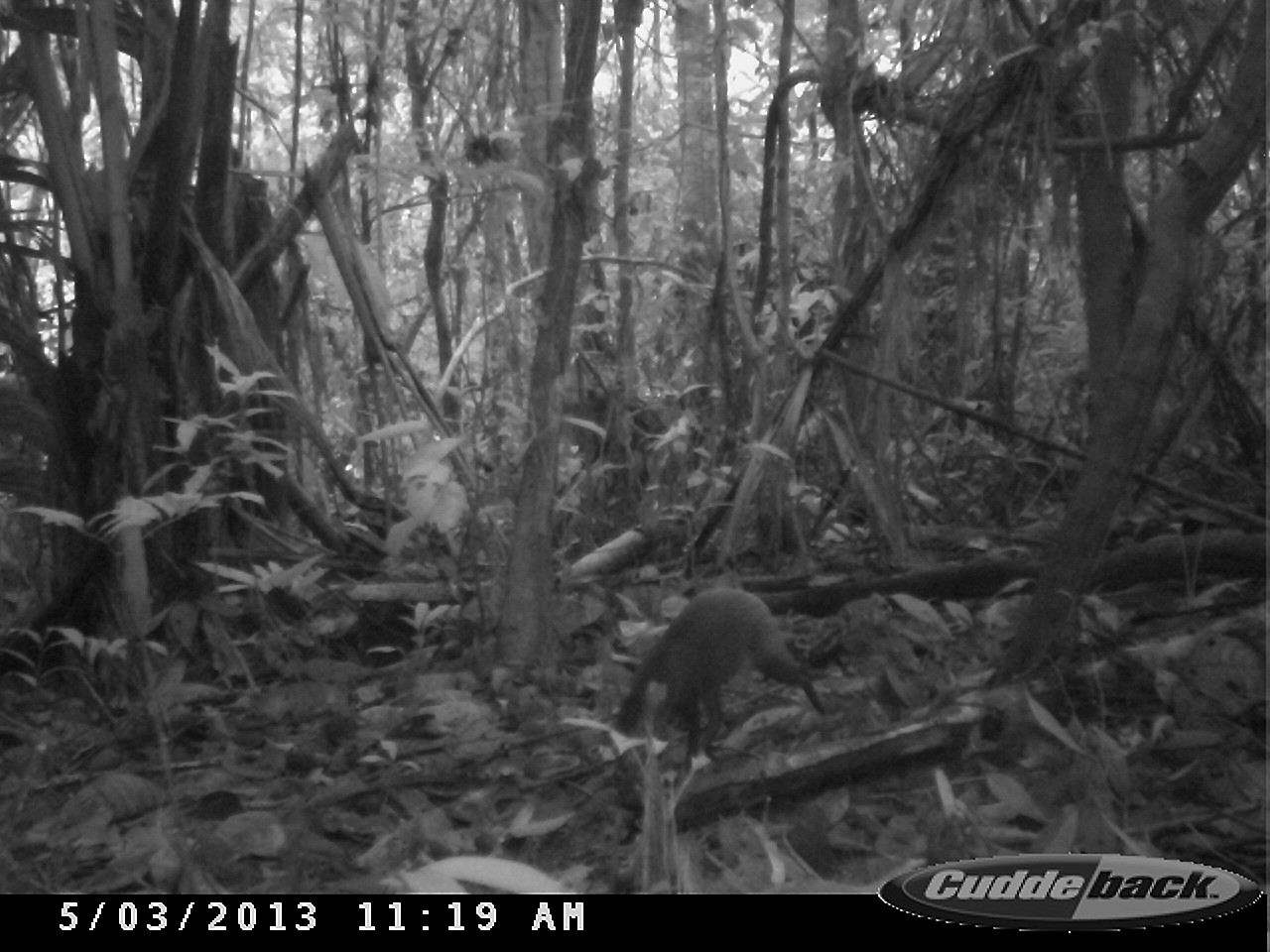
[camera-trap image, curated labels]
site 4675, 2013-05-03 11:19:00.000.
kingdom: Animalia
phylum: Chordata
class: Mammalia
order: Rodentia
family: Dasyproctidae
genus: Dasyprocta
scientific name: Dasyprocta leporina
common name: red-rumped agouti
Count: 1.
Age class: adult.